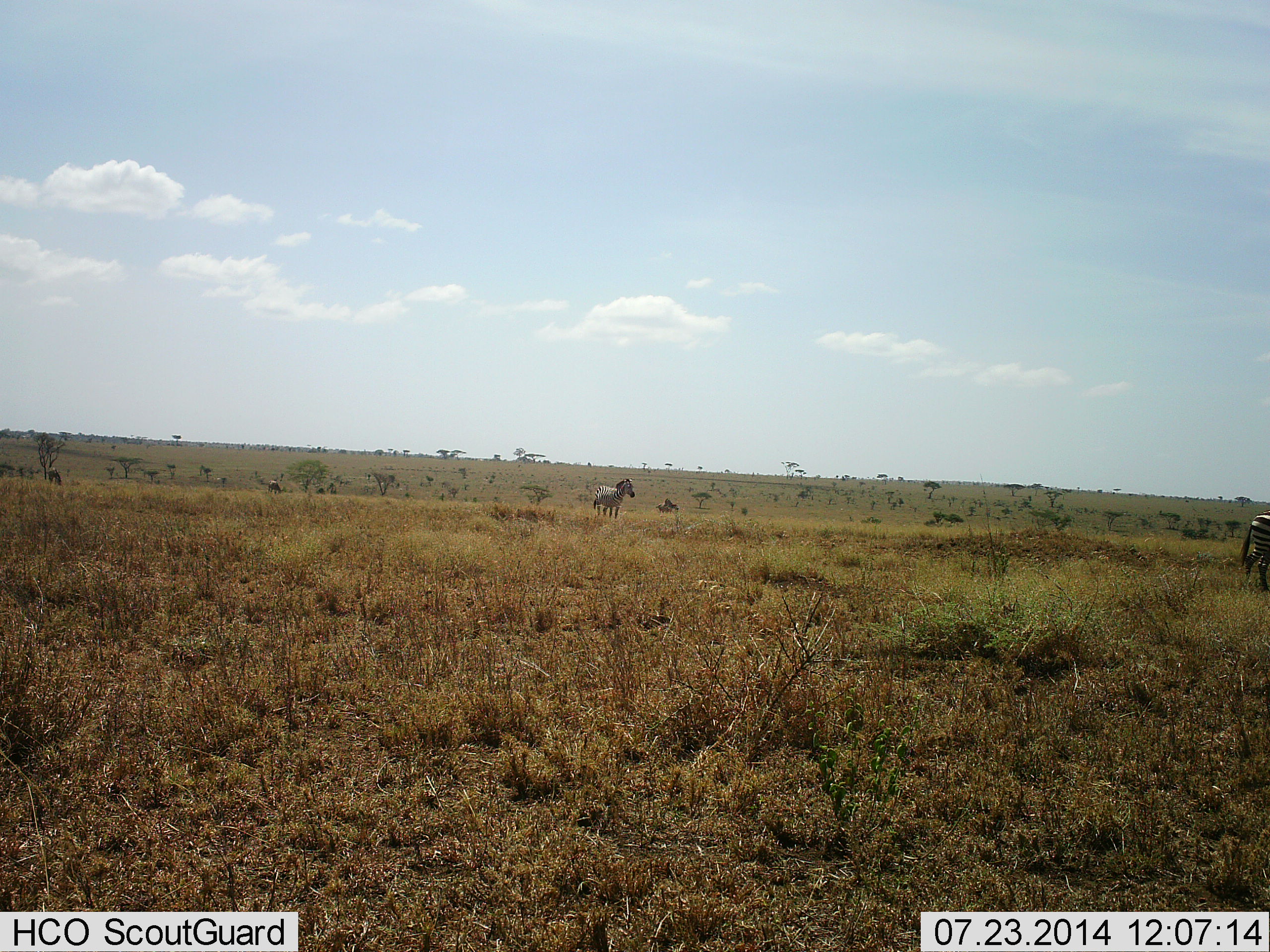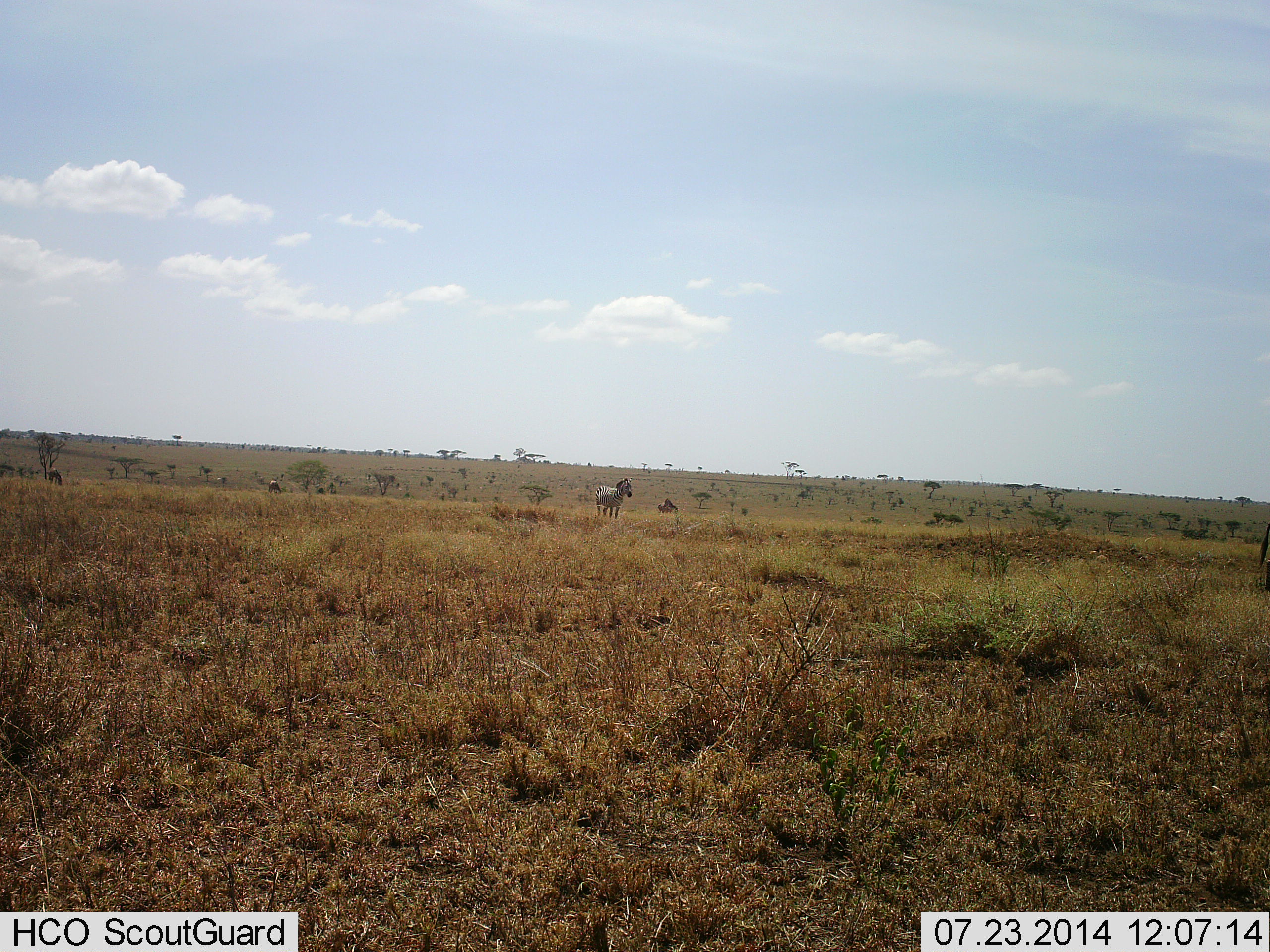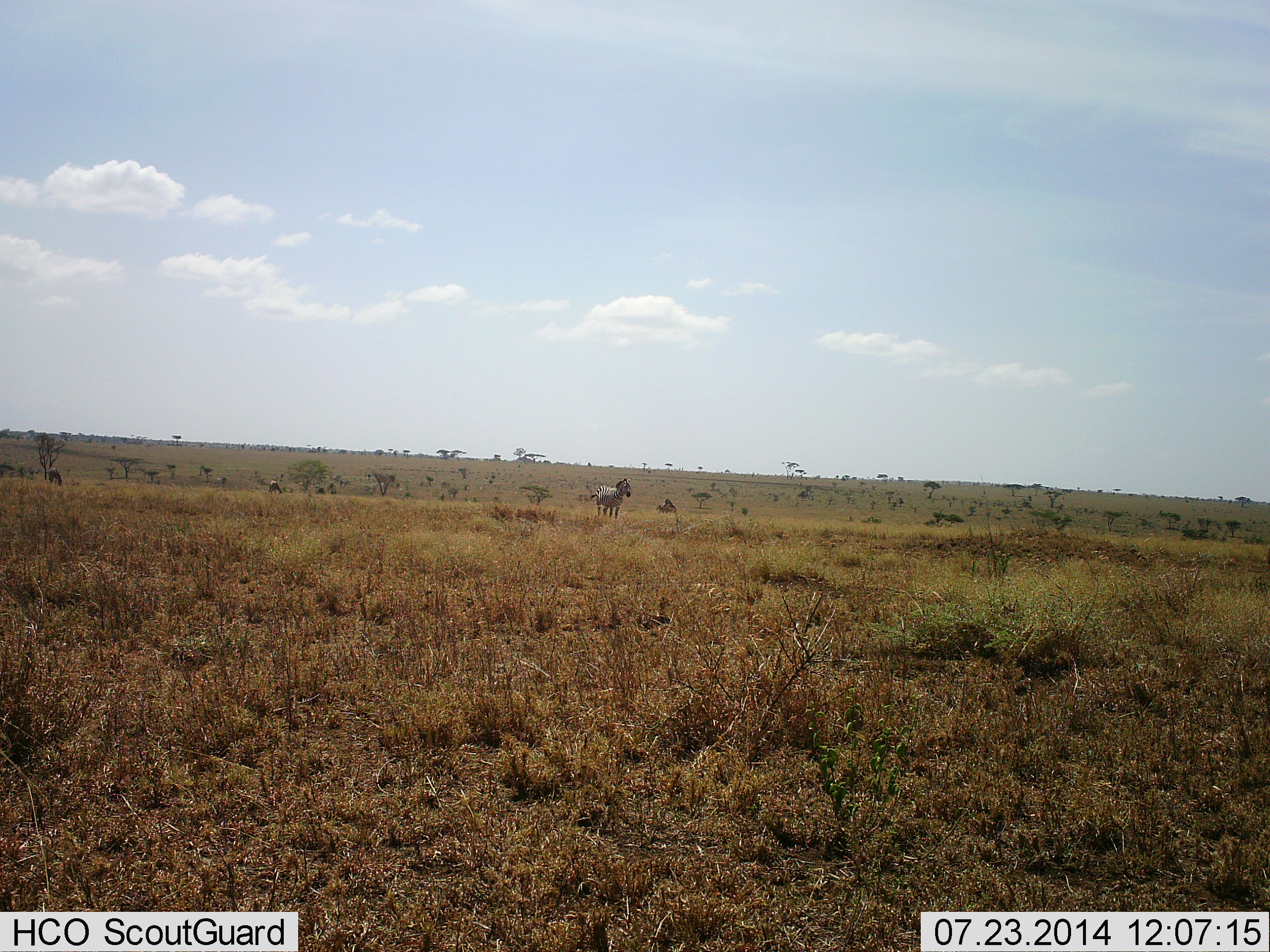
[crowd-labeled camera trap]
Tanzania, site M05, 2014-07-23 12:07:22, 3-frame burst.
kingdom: Animalia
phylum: Chordata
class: Mammalia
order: Perissodactyla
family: Equidae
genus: Equus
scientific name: Equus quagga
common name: plains zebra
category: zebra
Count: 2.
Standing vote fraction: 90%.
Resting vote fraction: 0%.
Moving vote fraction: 60%.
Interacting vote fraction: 0%.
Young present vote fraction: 0%.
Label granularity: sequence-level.